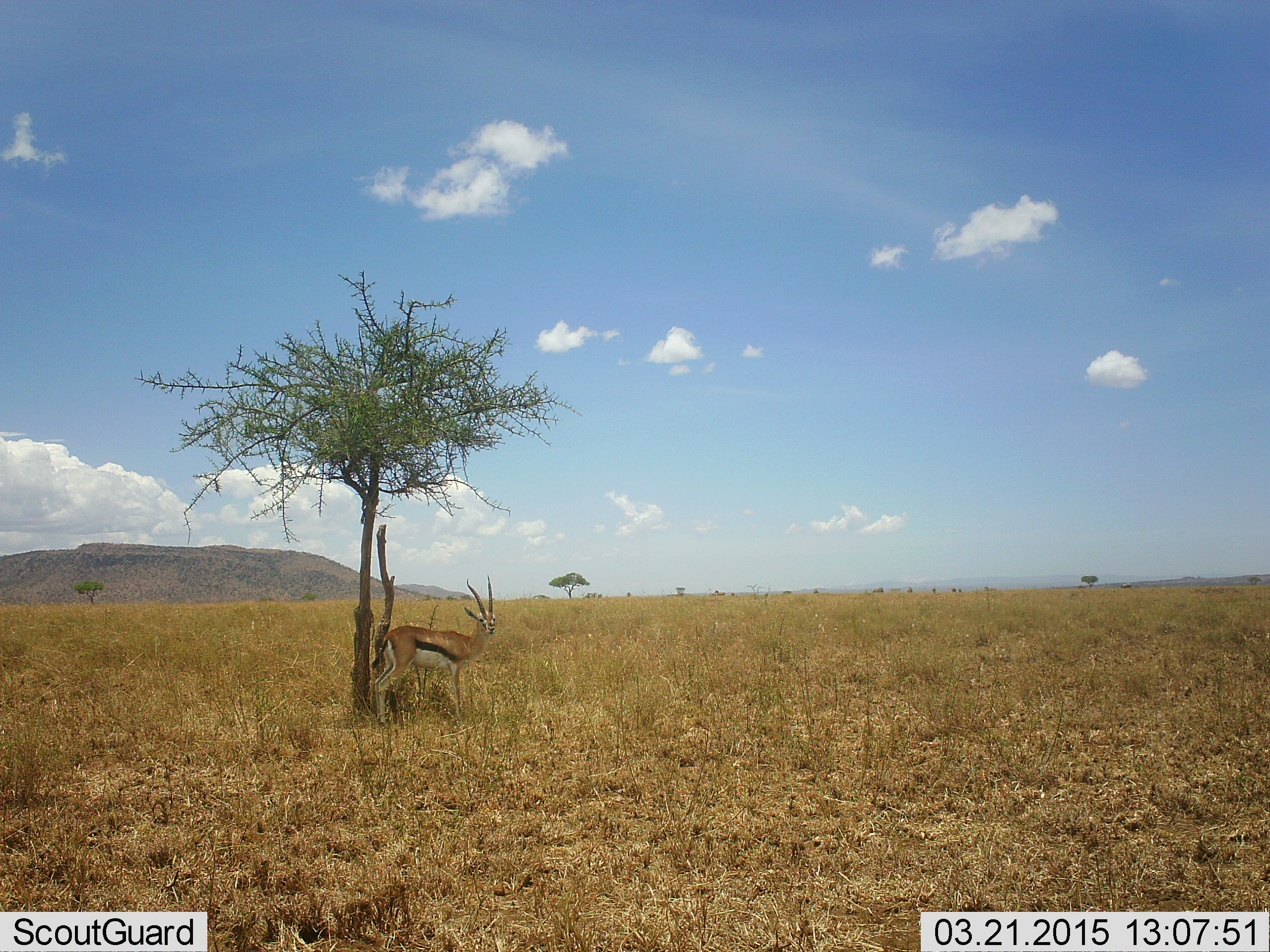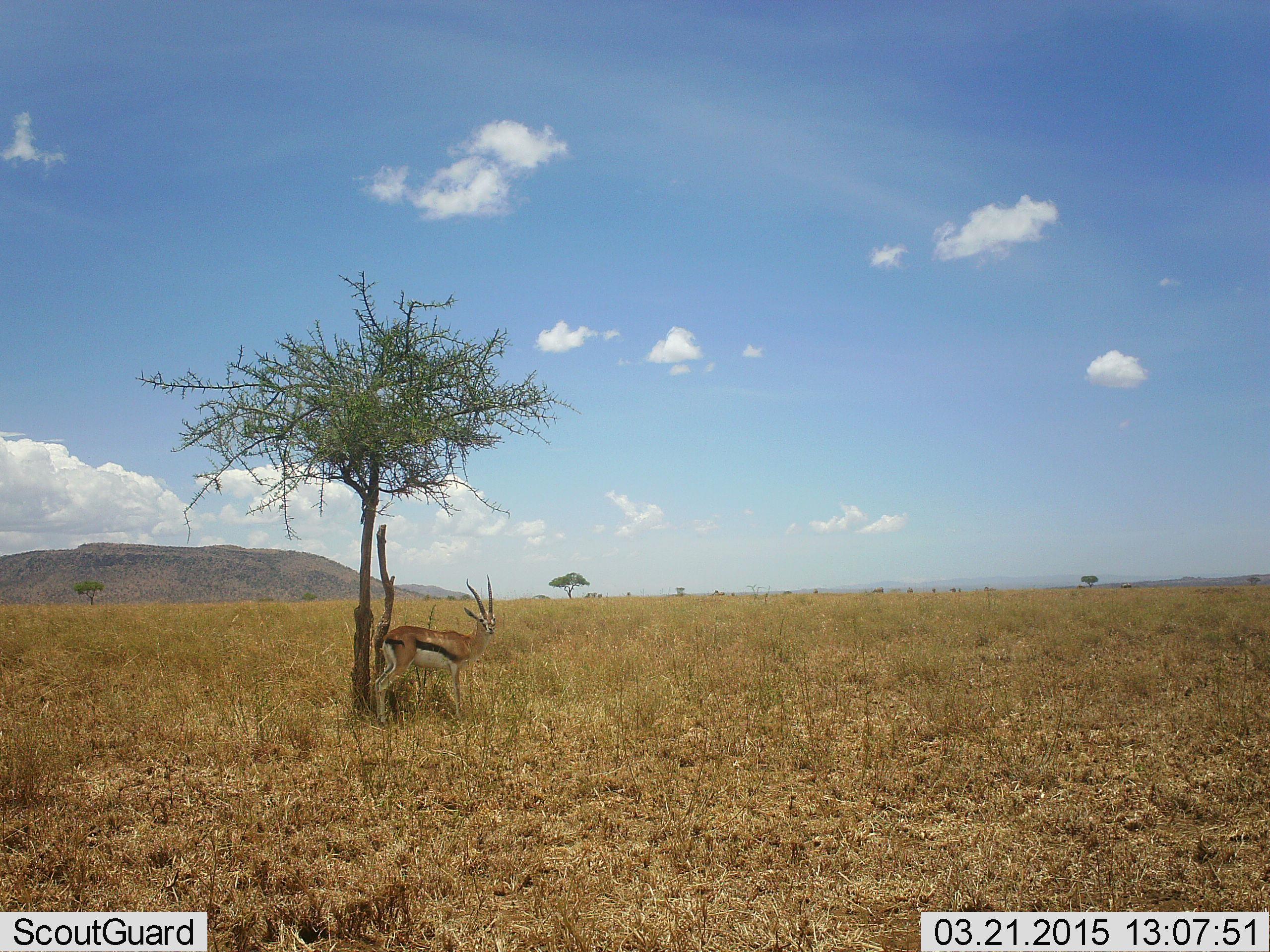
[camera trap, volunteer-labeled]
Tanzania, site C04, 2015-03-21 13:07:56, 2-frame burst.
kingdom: Animalia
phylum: Chordata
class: Mammalia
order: Artiodactyla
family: Bovidae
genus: Eudorcas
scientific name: Eudorcas thomsonii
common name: thomson's gazelle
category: gazellethomsons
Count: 1.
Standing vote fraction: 90%.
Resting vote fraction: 10%.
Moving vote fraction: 0%.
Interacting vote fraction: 10%.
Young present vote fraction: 0%.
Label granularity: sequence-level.